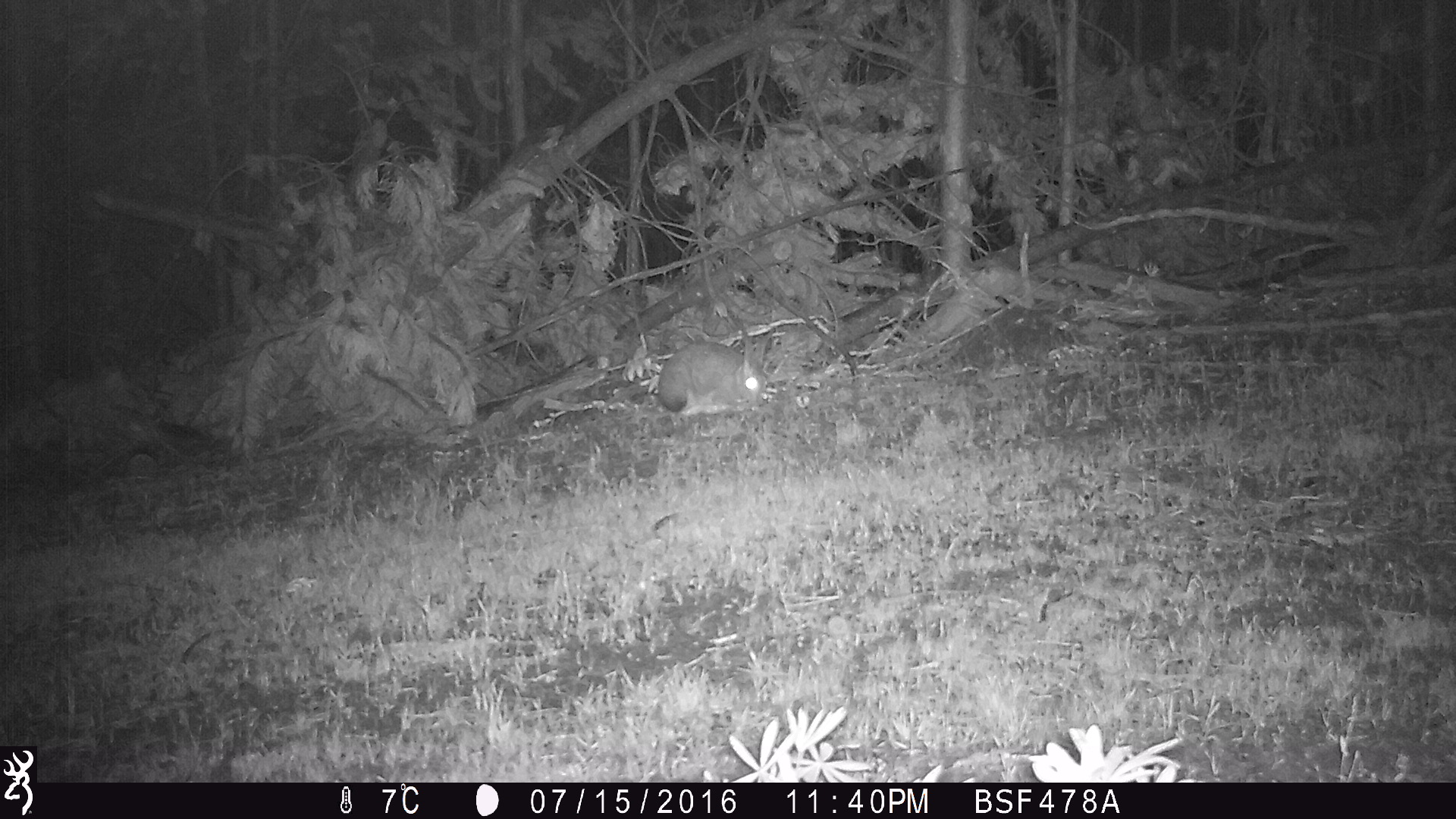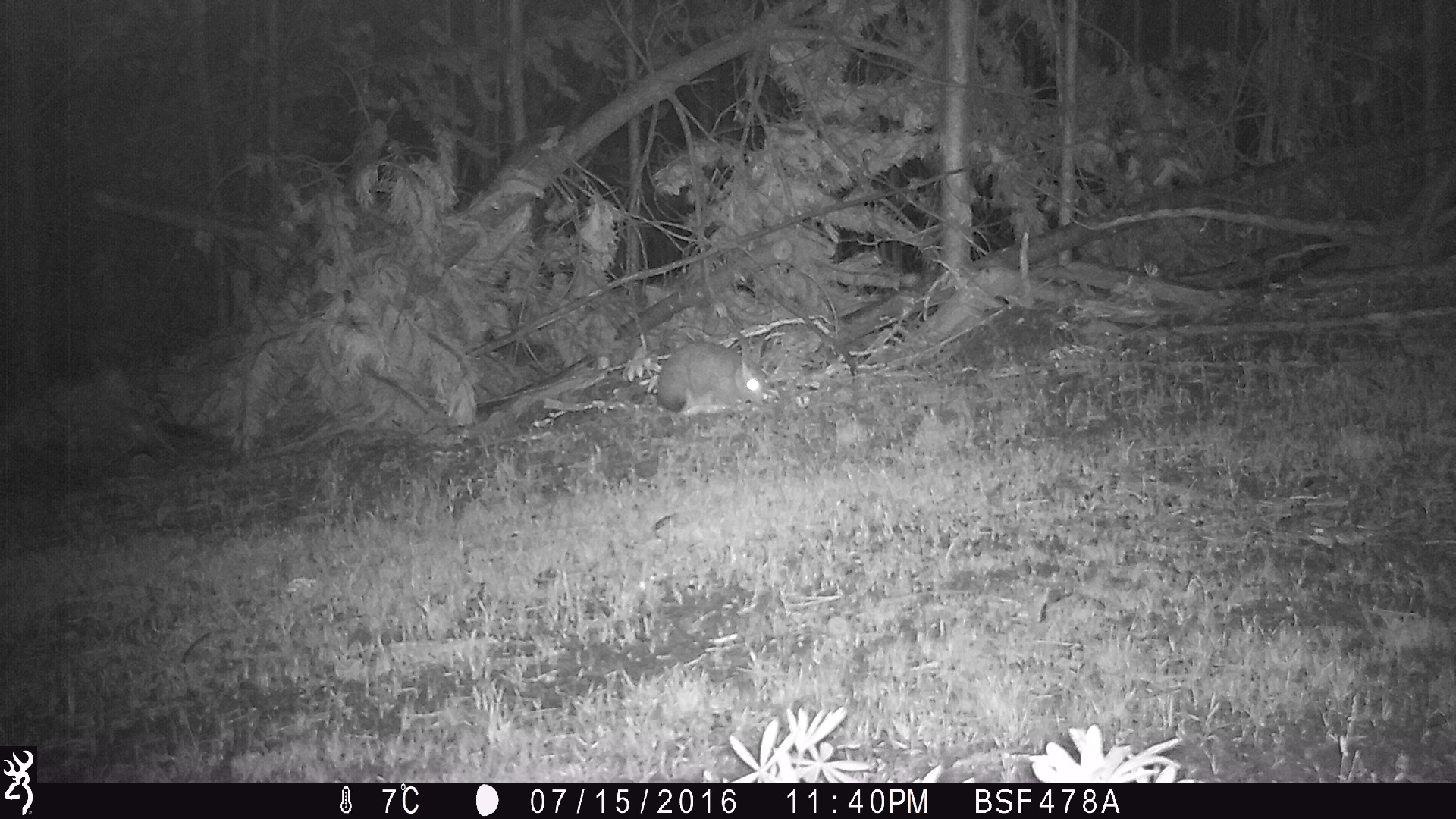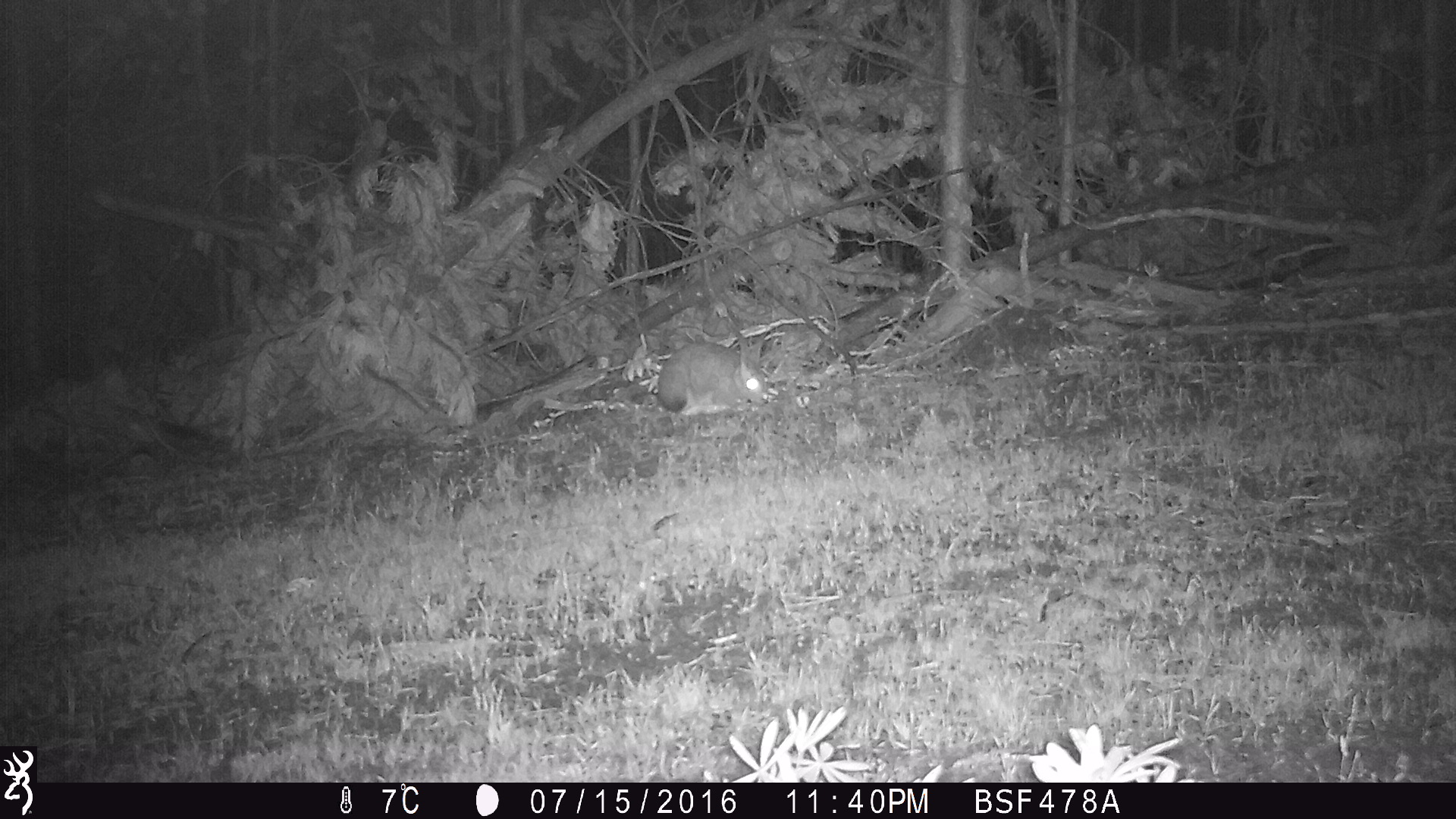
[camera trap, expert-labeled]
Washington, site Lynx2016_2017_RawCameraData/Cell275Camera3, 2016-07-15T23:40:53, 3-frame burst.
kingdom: Animalia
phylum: Chordata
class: Mammalia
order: Lagomorpha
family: Leporidae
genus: Lepus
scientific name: Lepus americanus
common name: snowshoe hare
Lepus americanus (snowshoe hare). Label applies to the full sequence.